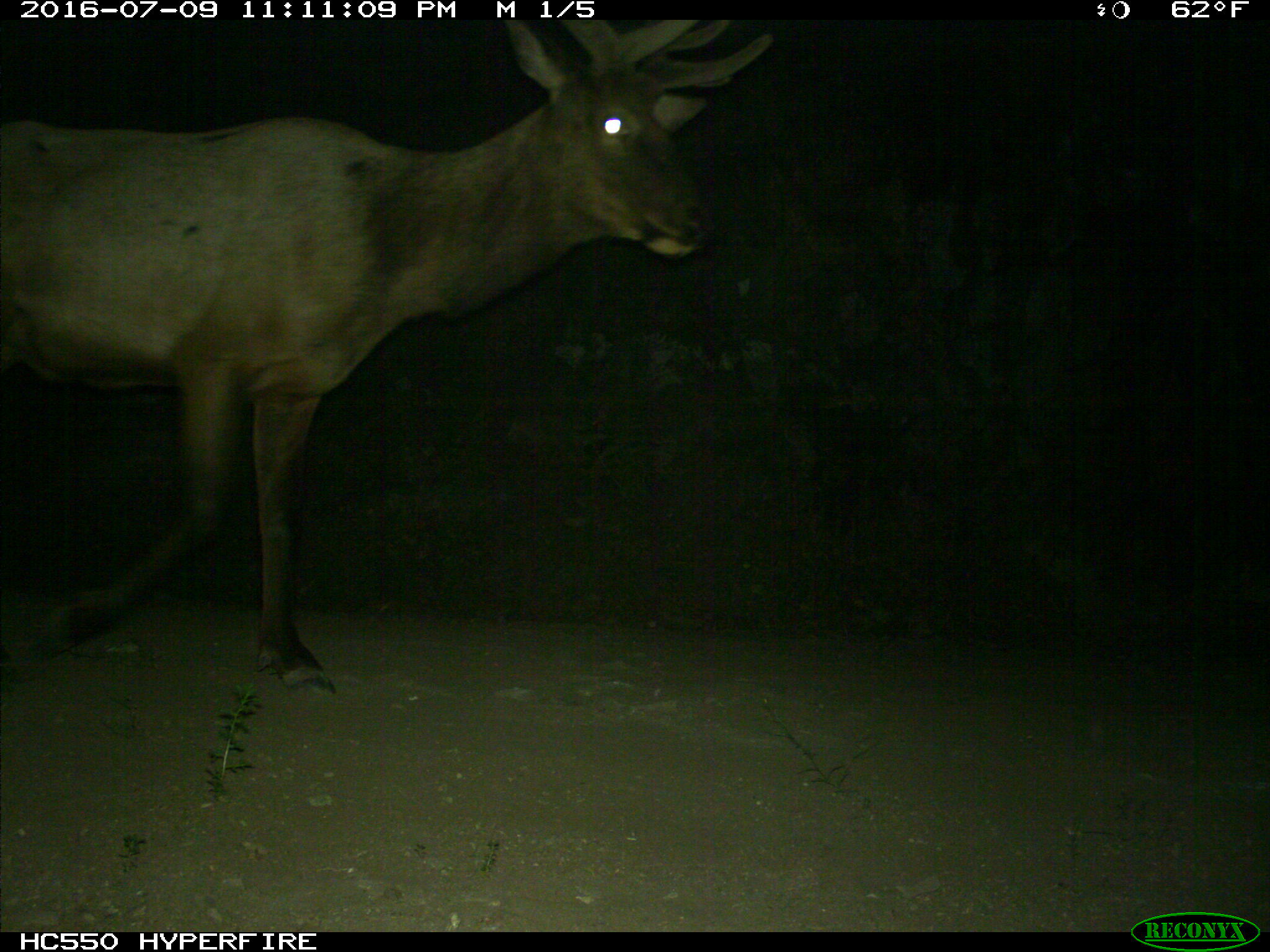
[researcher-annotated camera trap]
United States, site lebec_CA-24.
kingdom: Animalia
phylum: Chordata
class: Mammalia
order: Artiodactyla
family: Cervidae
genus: Cervus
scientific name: Cervus canadensis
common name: elk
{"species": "Cervus canadensis (elk)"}